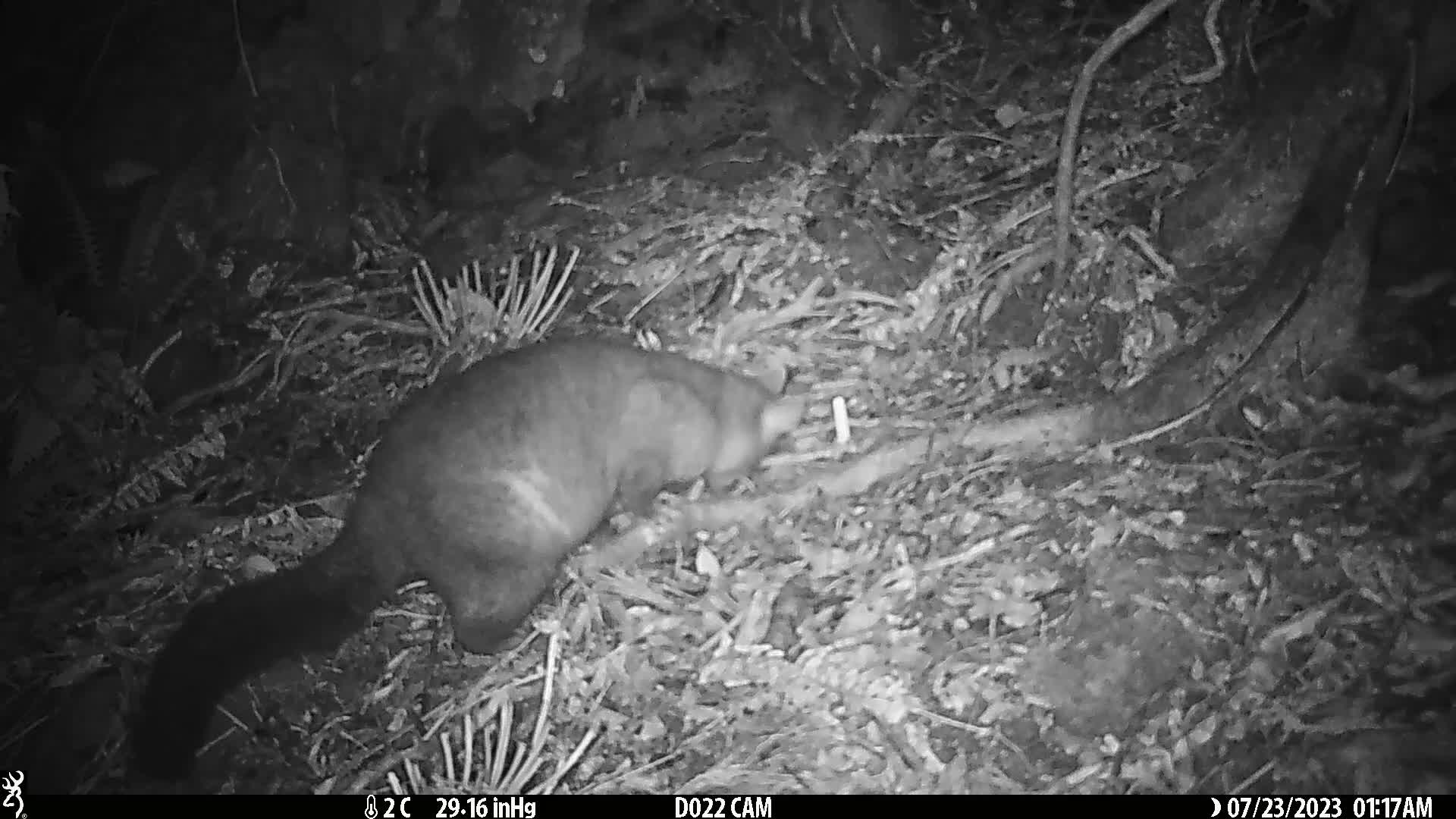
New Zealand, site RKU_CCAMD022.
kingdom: Animalia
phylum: Chordata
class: Mammalia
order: Diprotodontia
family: Phalangeridae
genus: Trichosurus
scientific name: Trichosurus vulpecula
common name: common brushtail possum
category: possum